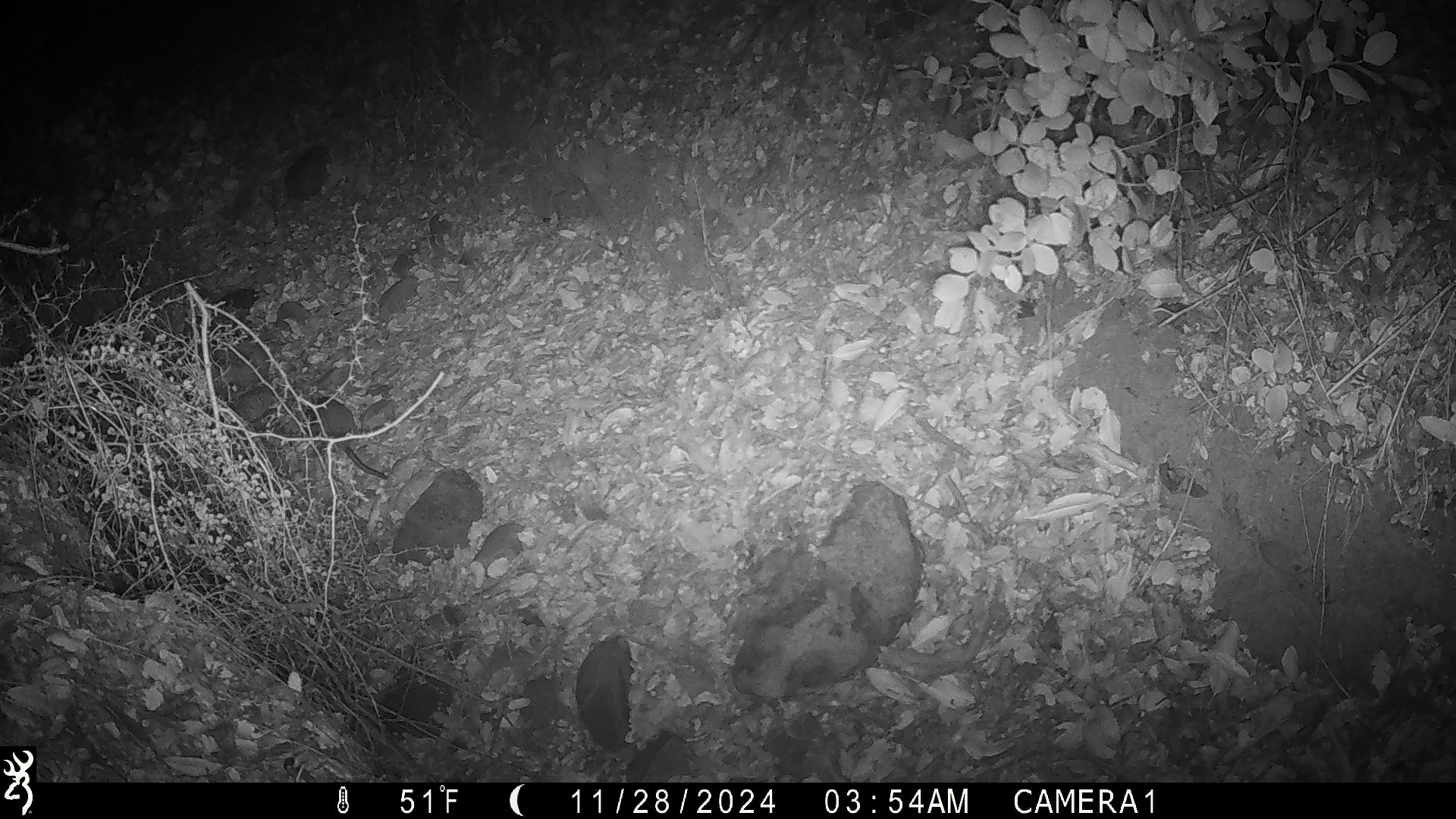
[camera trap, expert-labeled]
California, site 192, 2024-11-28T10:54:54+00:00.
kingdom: Animalia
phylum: Chordata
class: Mammalia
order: Rodentia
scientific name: Rodentia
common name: mouse or rat